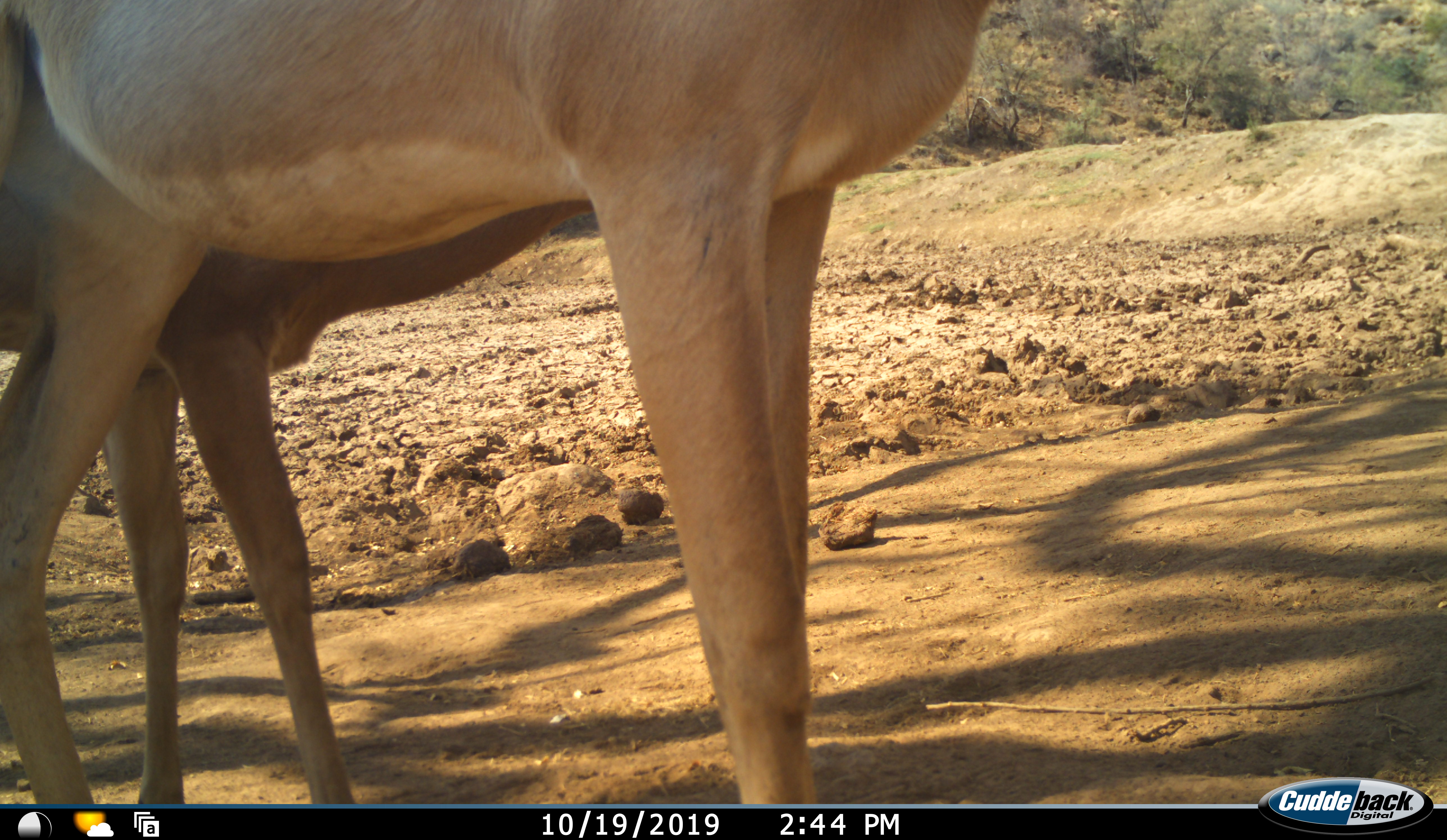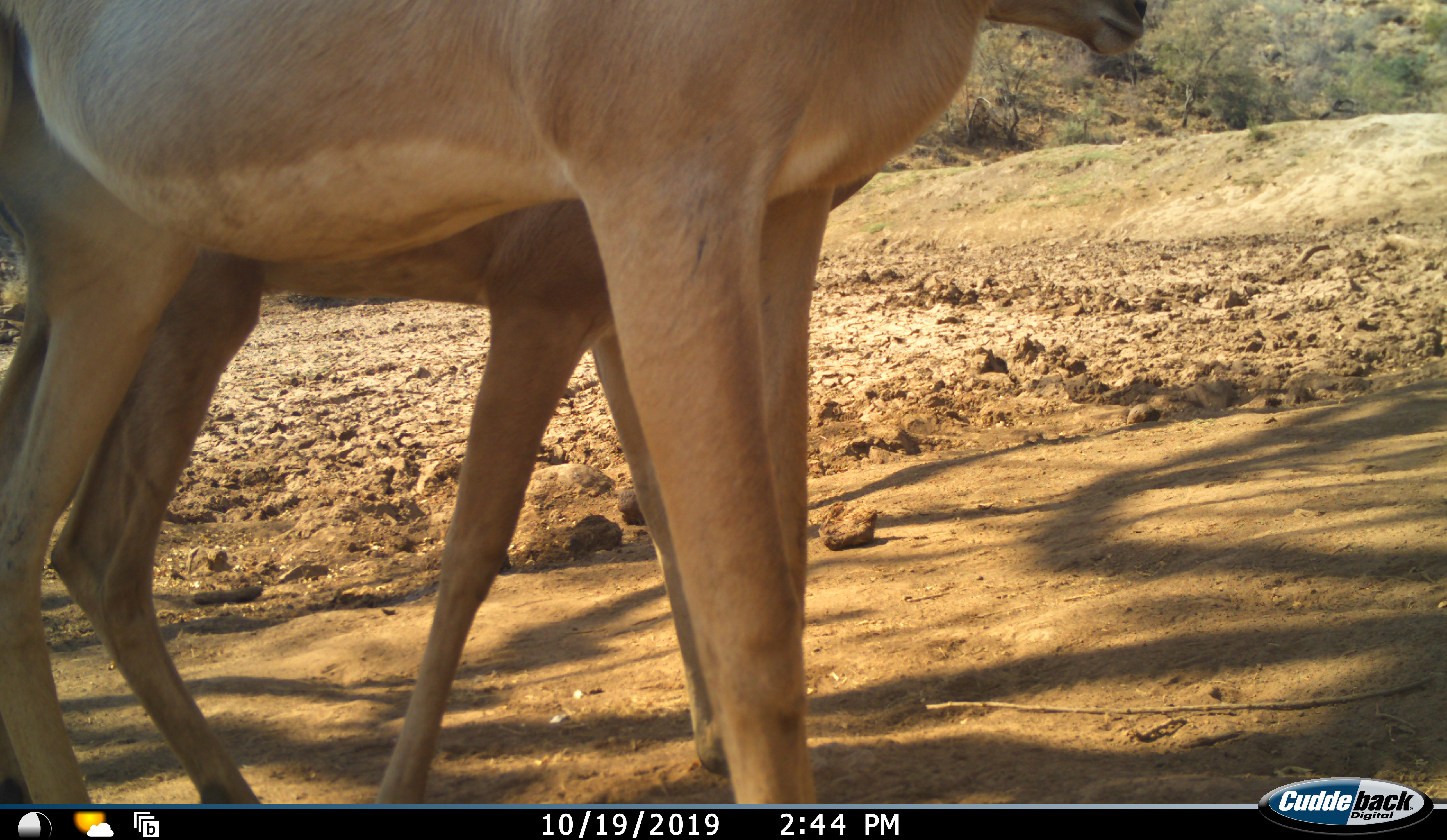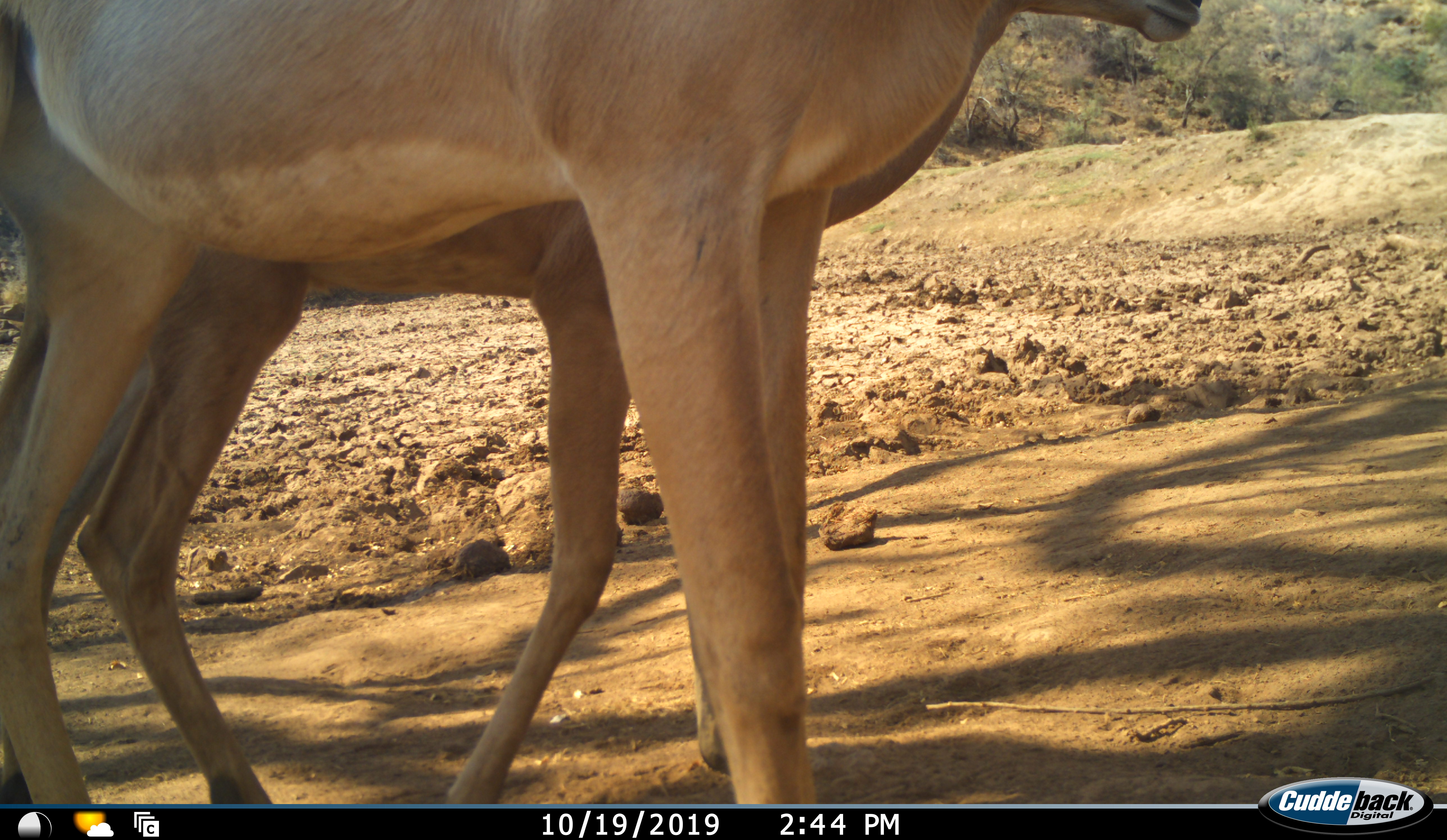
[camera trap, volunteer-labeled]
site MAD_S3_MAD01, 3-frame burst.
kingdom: Animalia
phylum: Chordata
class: Mammalia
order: Artiodactyla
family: Bovidae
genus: Aepyceros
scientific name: Aepyceros melampus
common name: impala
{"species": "impala (Aepyceros melampus)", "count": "2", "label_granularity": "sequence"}